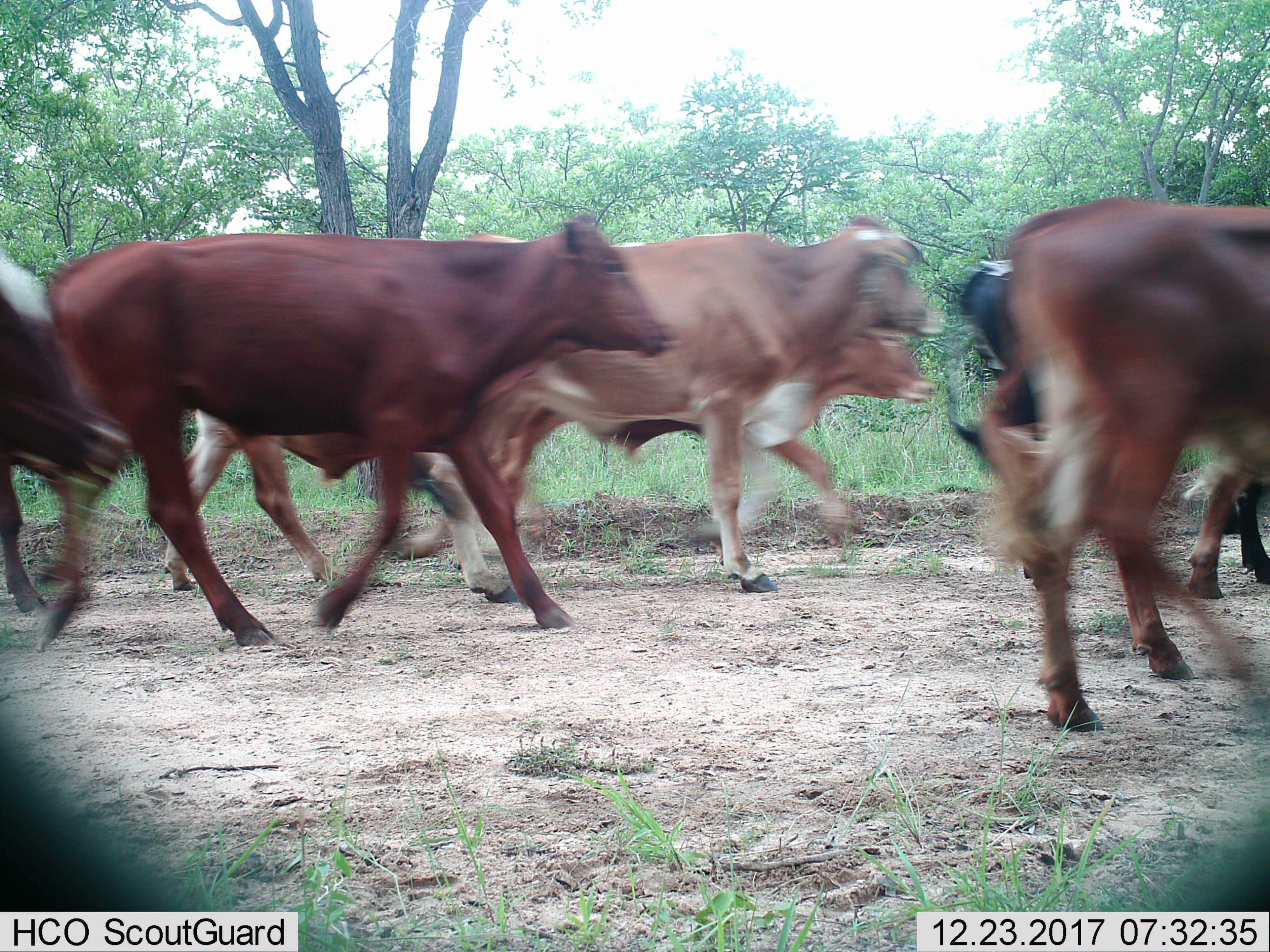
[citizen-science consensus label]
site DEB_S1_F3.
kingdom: Animalia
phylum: Chordata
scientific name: Vertebrata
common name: domestic animal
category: domesticanimal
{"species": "domesticanimal (domestic animal) (Vertebrata)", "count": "8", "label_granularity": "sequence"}